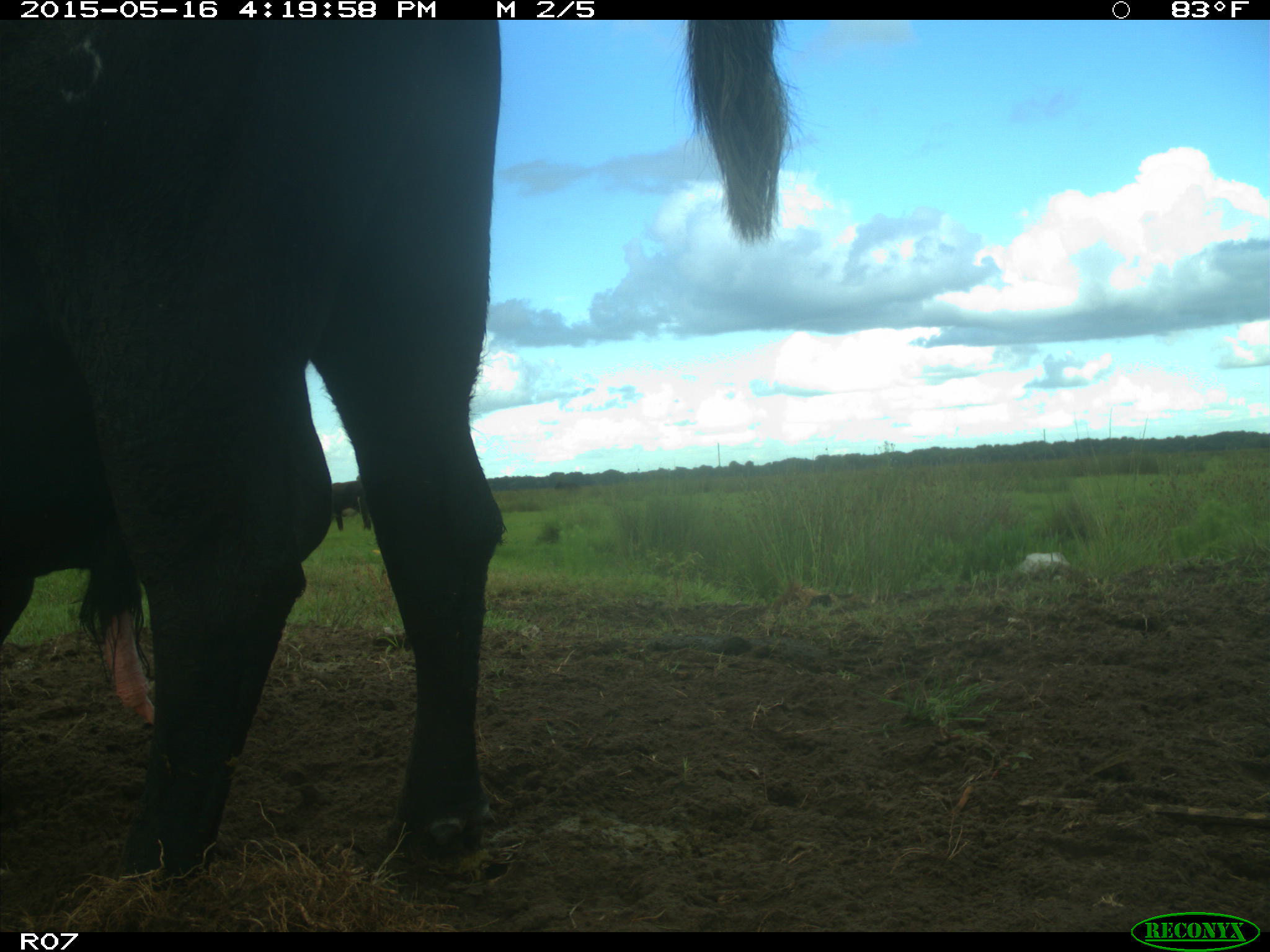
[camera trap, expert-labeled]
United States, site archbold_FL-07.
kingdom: Animalia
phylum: Chordata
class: Mammalia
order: Artiodactyla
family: Bovidae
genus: Bos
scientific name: Bos taurus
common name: domestic cow